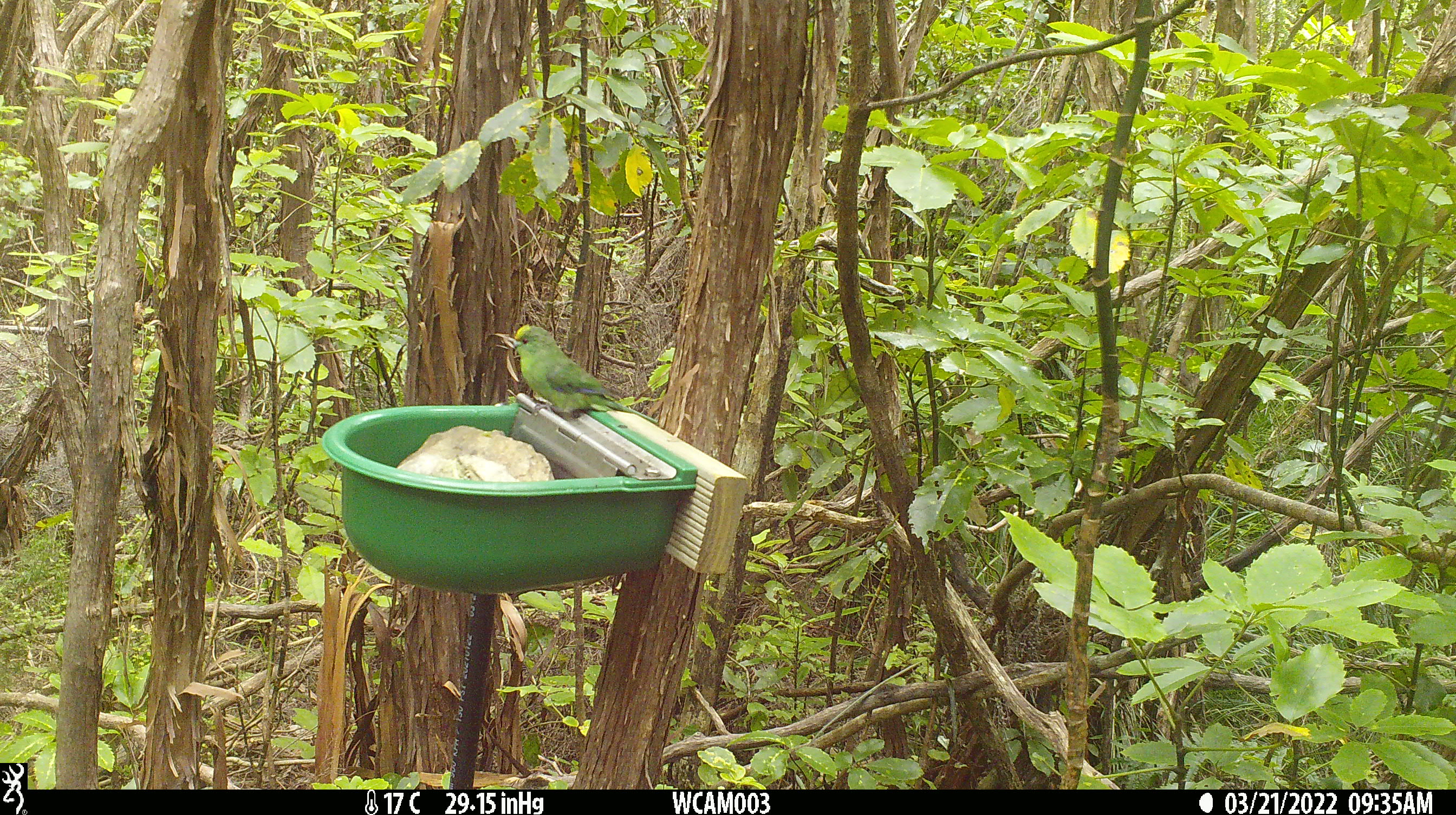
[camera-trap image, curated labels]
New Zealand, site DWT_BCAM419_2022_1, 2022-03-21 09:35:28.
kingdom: Animalia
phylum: Chordata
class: Aves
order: Psittaciformes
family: Psittaculidae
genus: Cyanoramphus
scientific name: Cyanoramphus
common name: parakeet